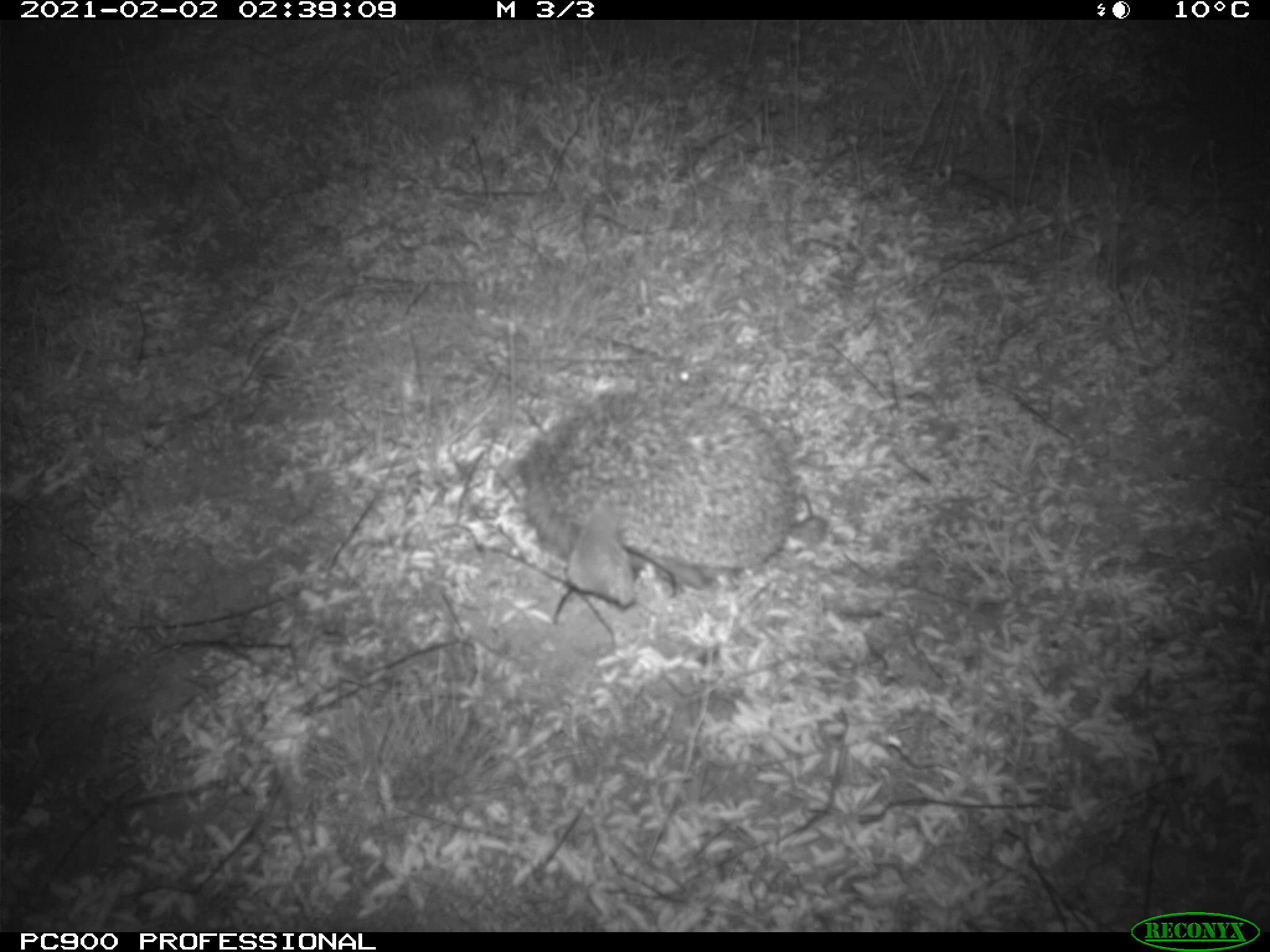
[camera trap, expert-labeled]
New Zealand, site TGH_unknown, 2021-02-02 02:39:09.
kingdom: Animalia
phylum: Chordata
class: Mammalia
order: Eulipotyphla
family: Erinaceidae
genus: Erinaceus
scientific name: Erinaceus europaeus europaeus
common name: european hedgehog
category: hedgehog